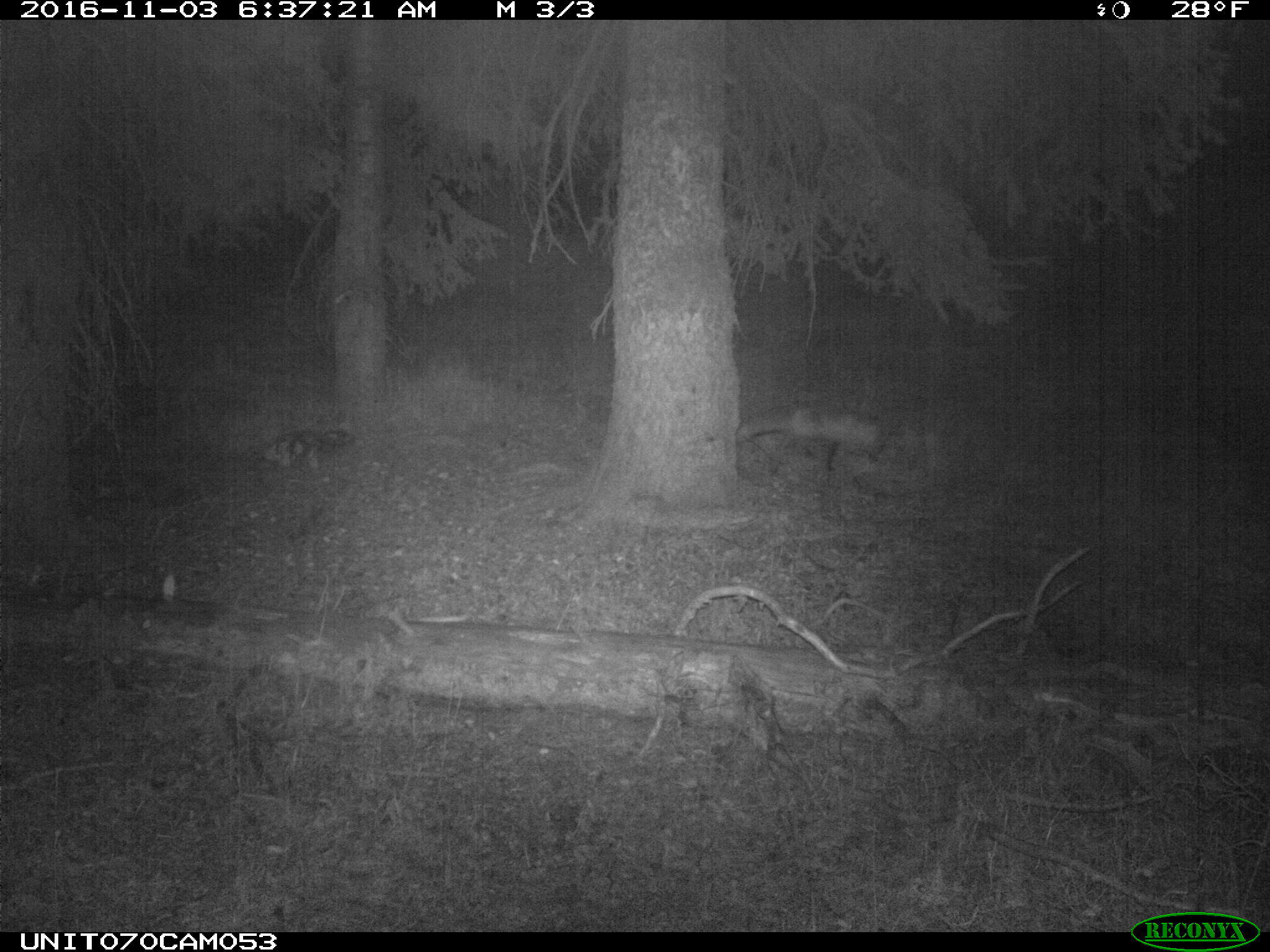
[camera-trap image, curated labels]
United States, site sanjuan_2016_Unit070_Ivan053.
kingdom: Animalia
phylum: Chordata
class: Mammalia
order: Carnivora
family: Canidae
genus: Vulpes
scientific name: Vulpes vulpes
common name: red fox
Vulpes vulpes (red fox).